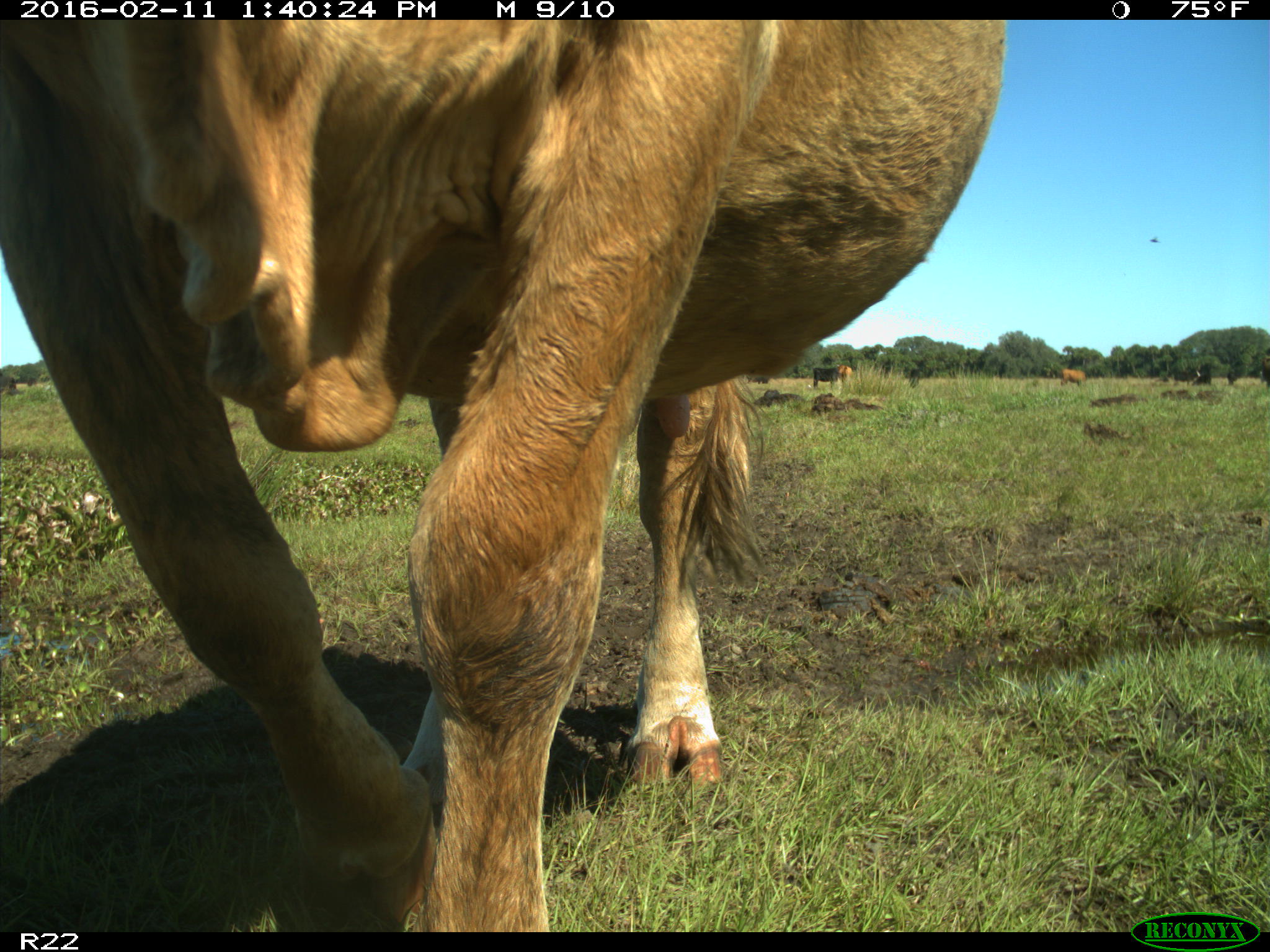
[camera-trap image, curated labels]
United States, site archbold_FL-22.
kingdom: Animalia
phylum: Chordata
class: Mammalia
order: Artiodactyla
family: Bovidae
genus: Bos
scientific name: Bos taurus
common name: domestic cow